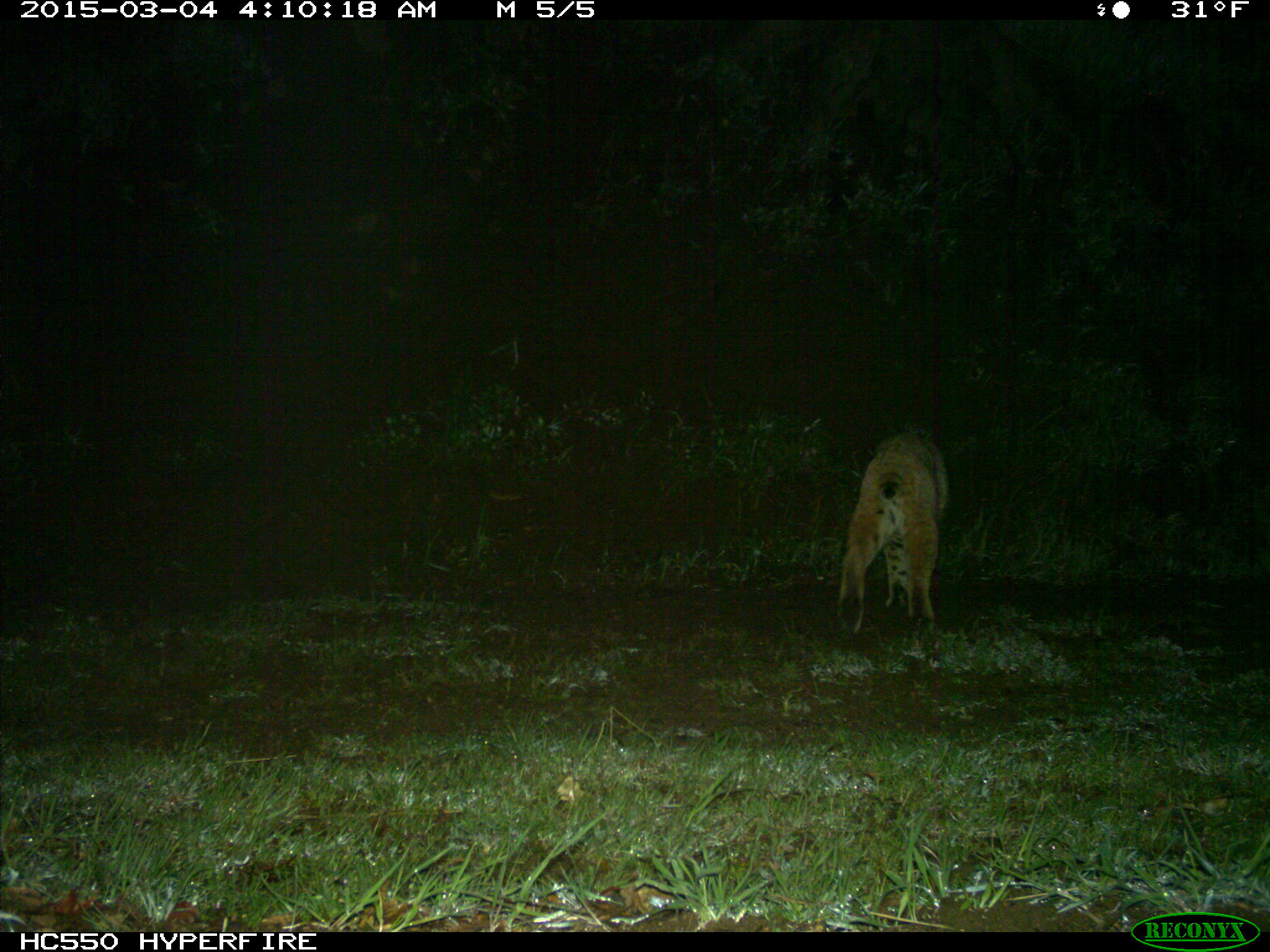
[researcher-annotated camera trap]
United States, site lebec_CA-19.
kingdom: Animalia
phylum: Chordata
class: Mammalia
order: Carnivora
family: Felidae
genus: Lynx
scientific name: Lynx rufus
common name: bobcat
Lynx rufus (bobcat).